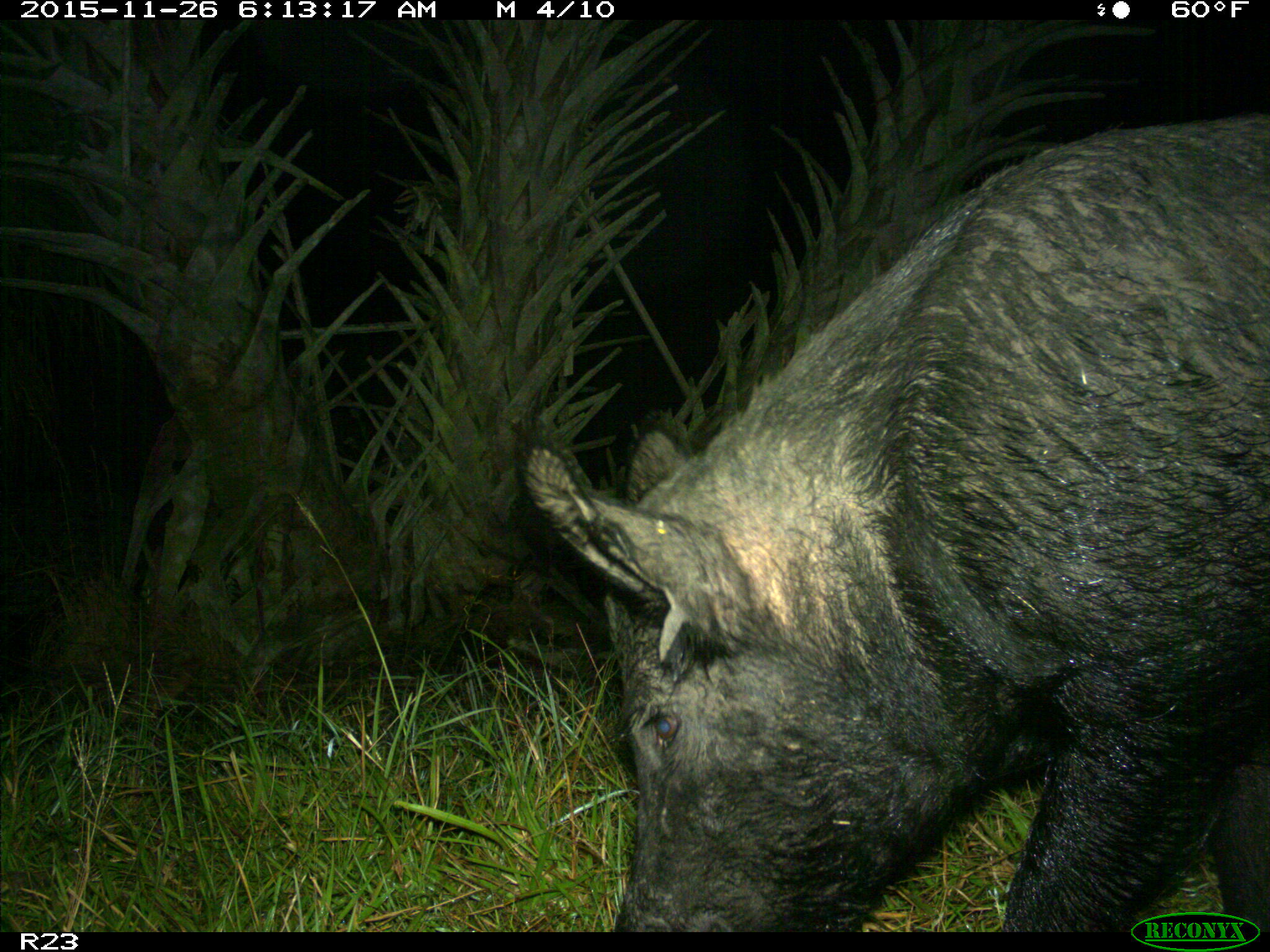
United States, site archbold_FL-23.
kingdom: Animalia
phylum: Chordata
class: Mammalia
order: Artiodactyla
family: Suidae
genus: Sus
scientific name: Sus scrofa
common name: wild boar